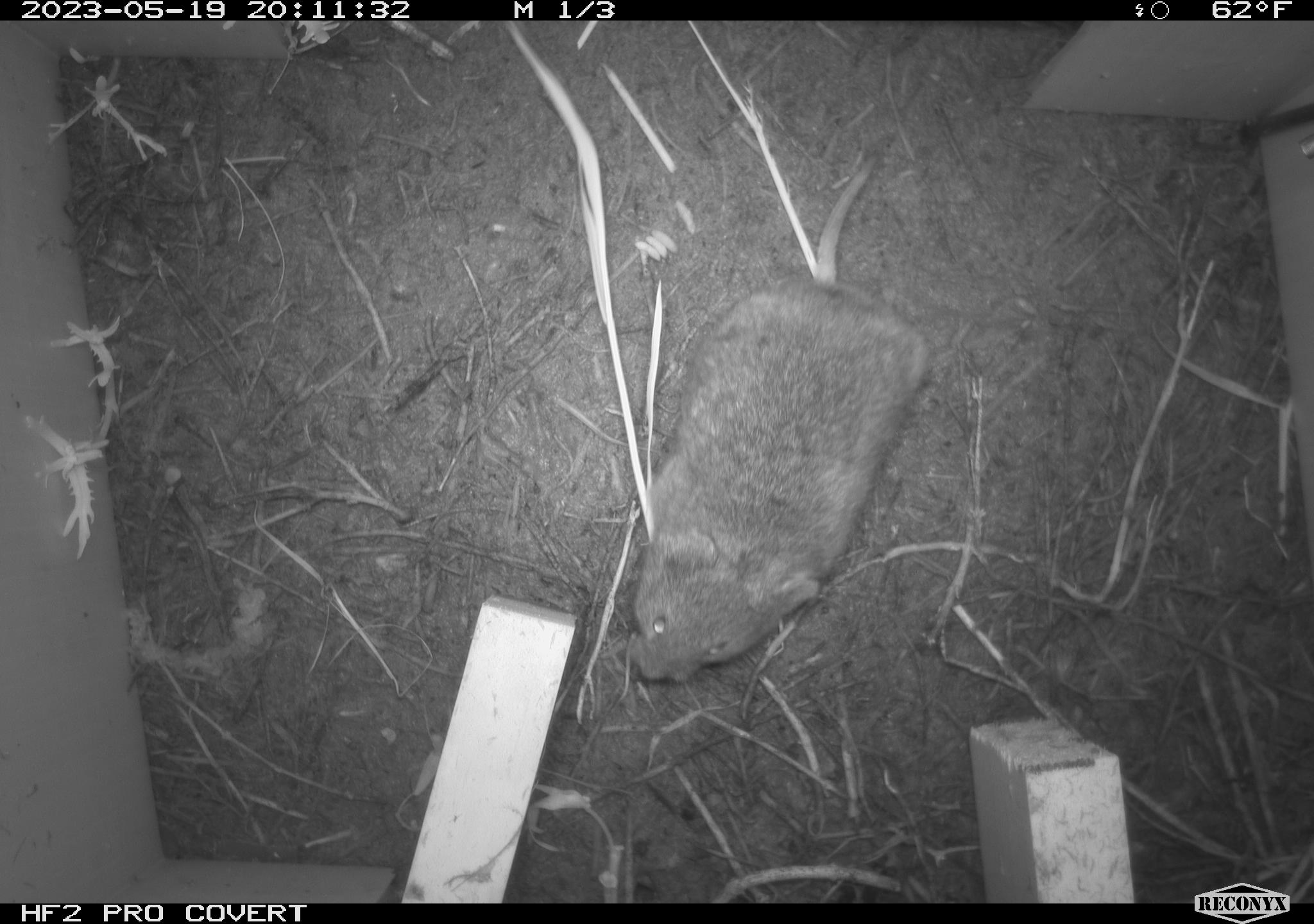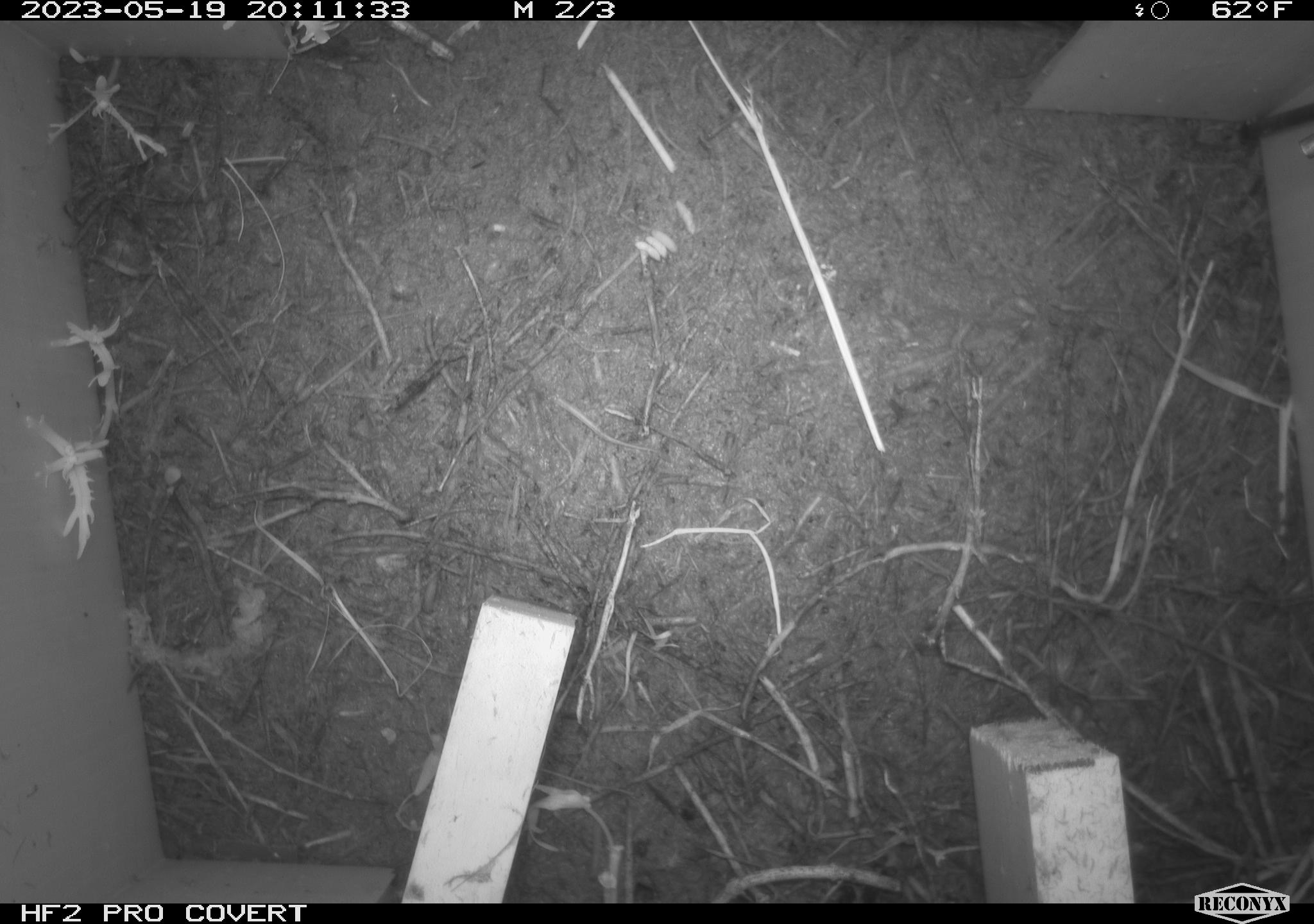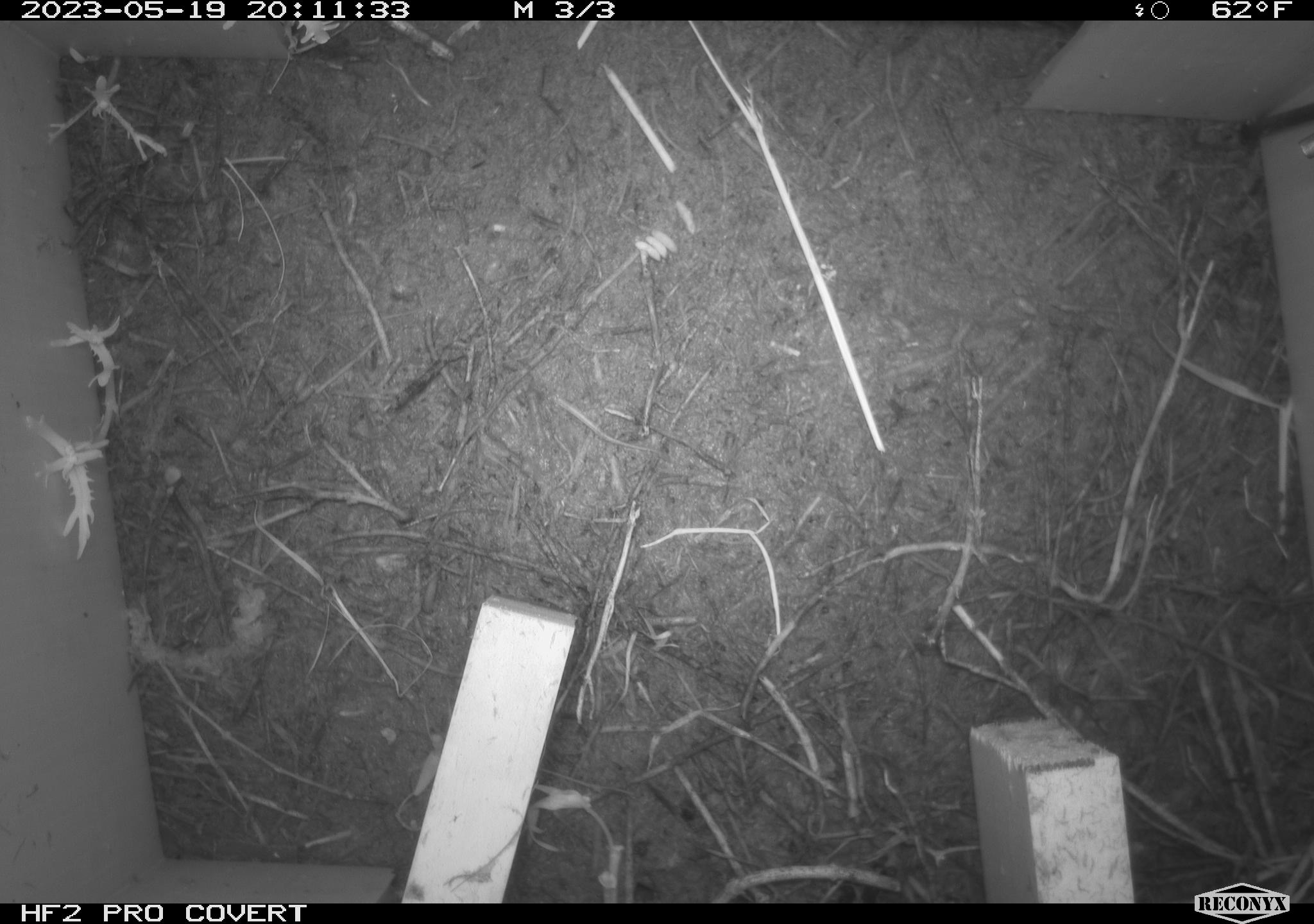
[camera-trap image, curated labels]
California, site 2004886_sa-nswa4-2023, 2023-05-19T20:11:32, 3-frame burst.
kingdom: Animalia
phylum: Chordata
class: Mammalia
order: Rodentia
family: Cricetidae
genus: Microtus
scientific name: Microtus californicus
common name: california vole